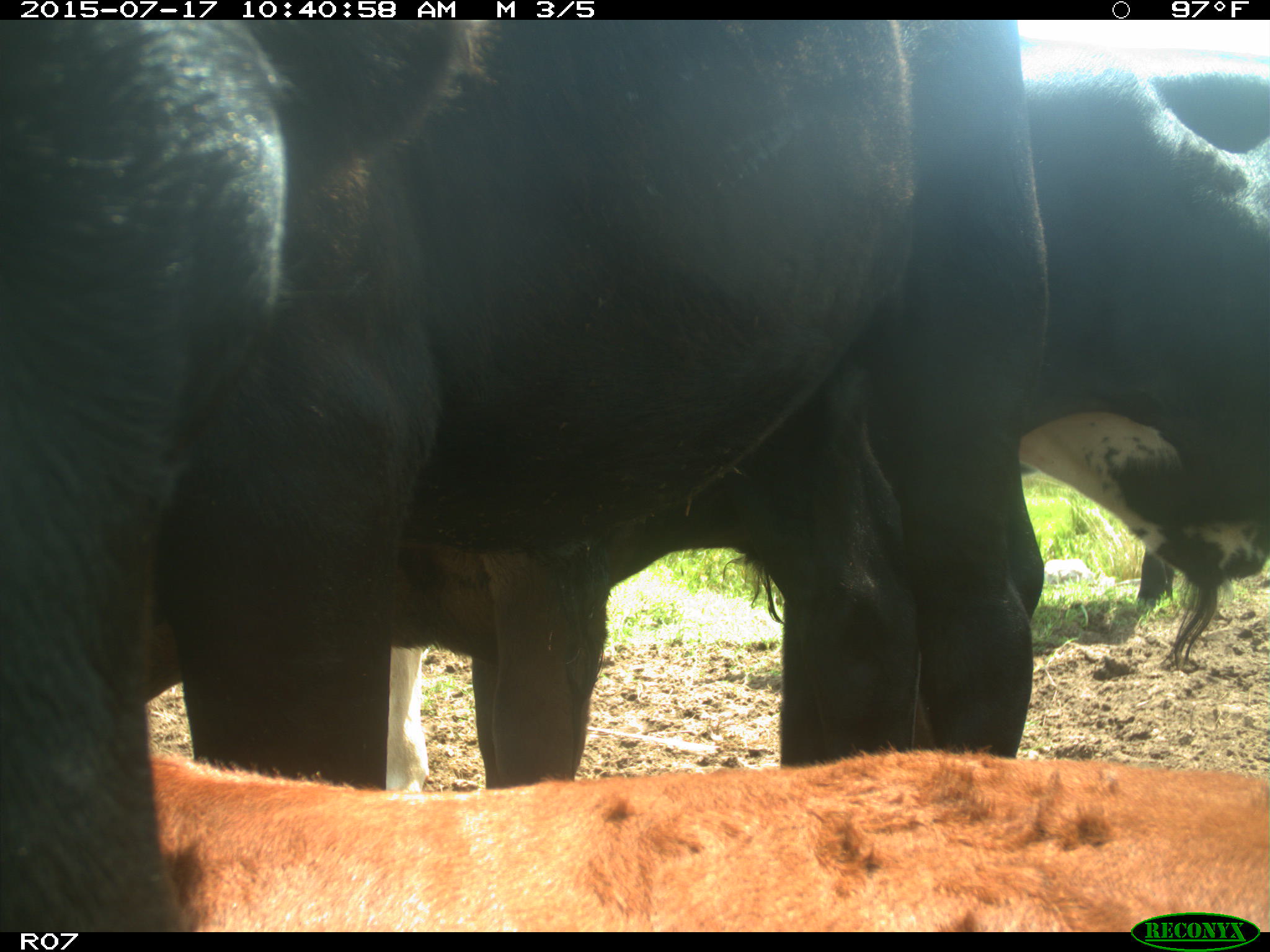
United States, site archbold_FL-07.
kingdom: Animalia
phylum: Chordata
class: Mammalia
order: Artiodactyla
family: Bovidae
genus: Bos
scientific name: Bos taurus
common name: domestic cow